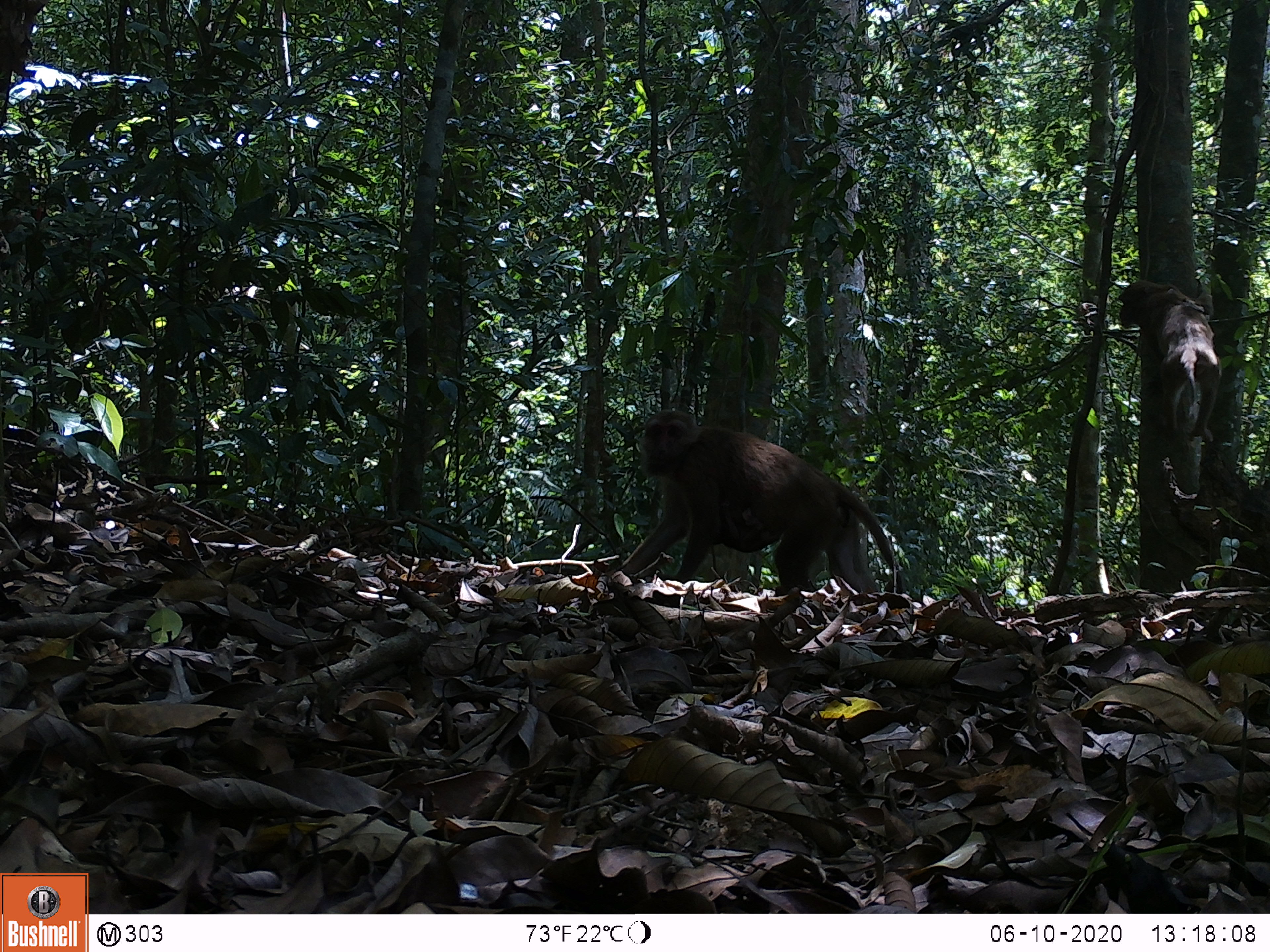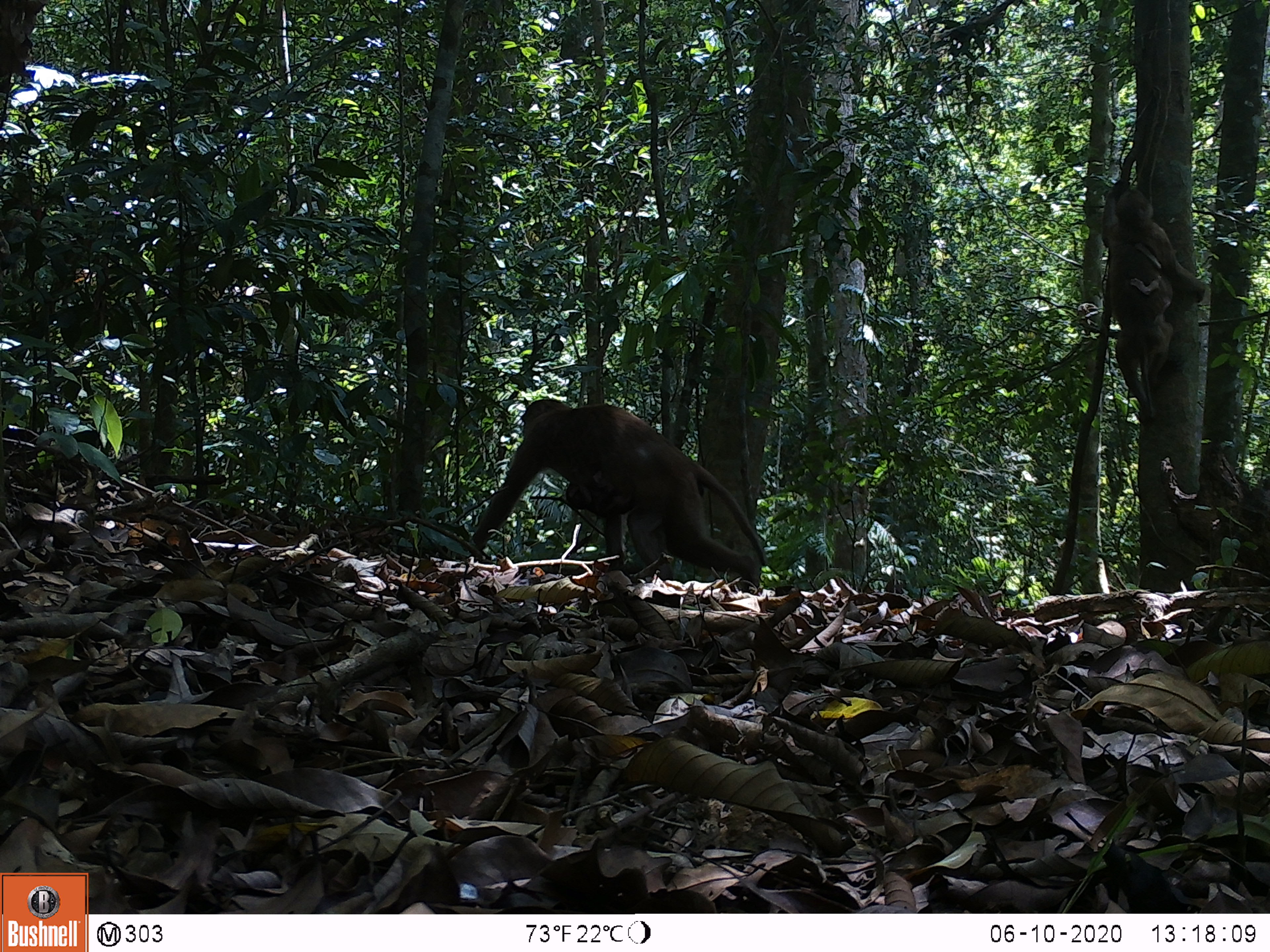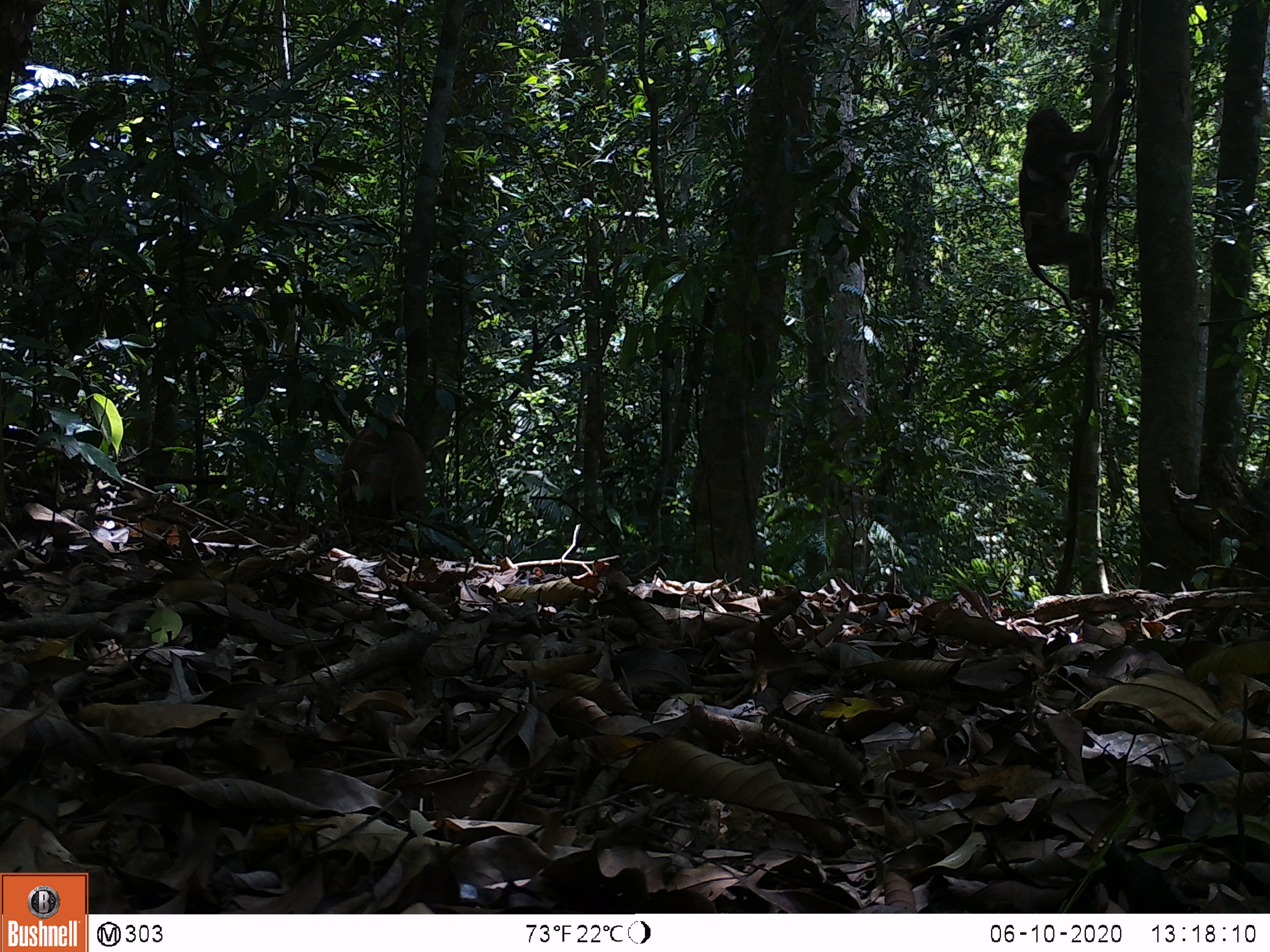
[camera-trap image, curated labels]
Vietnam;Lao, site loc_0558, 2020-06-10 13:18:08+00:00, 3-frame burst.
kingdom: Animalia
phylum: Chordata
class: Mammalia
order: Primates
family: Cercopithecidae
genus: Macaca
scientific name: Macaca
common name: macaques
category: assam or rhesus macaque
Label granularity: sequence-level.